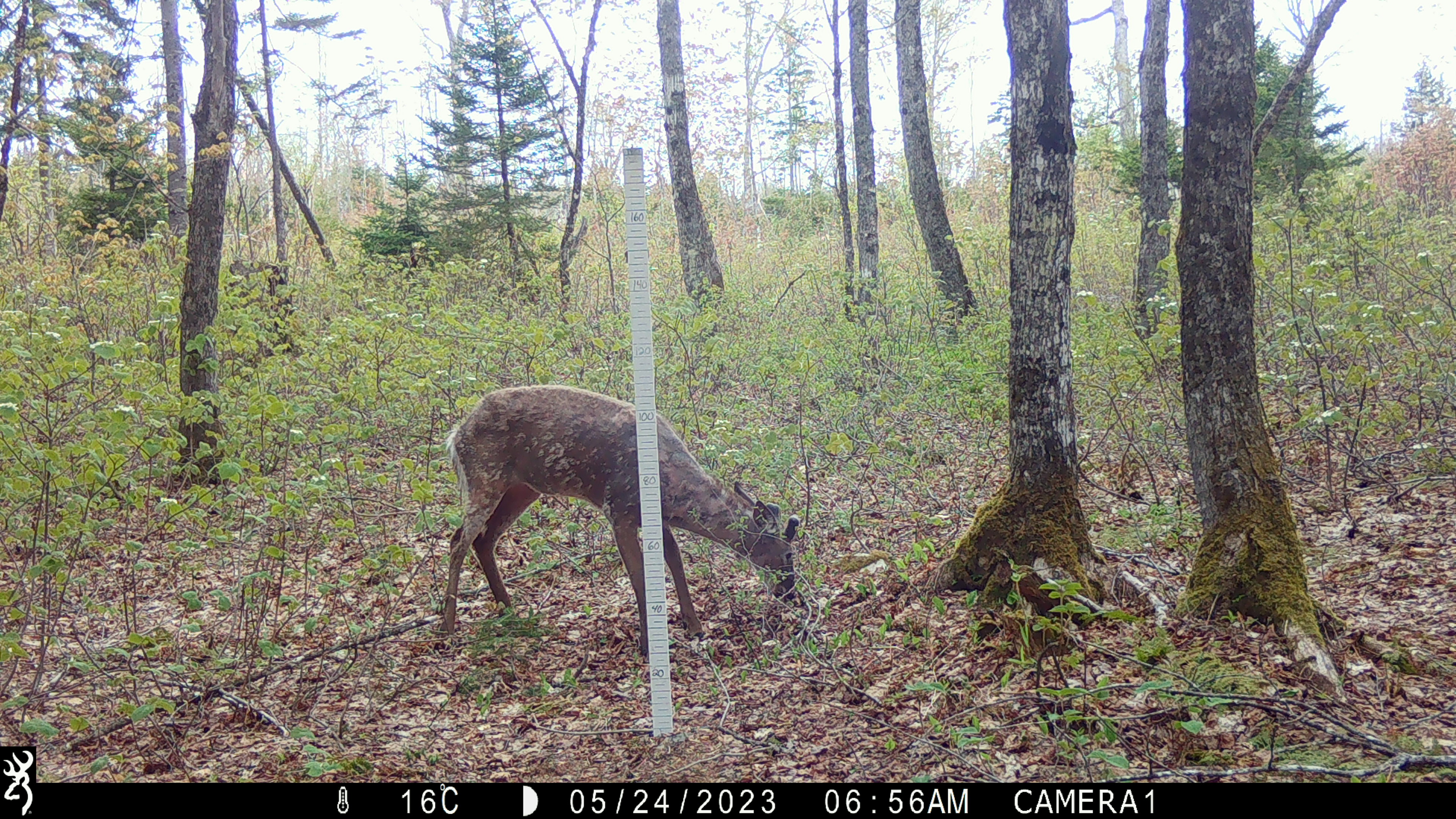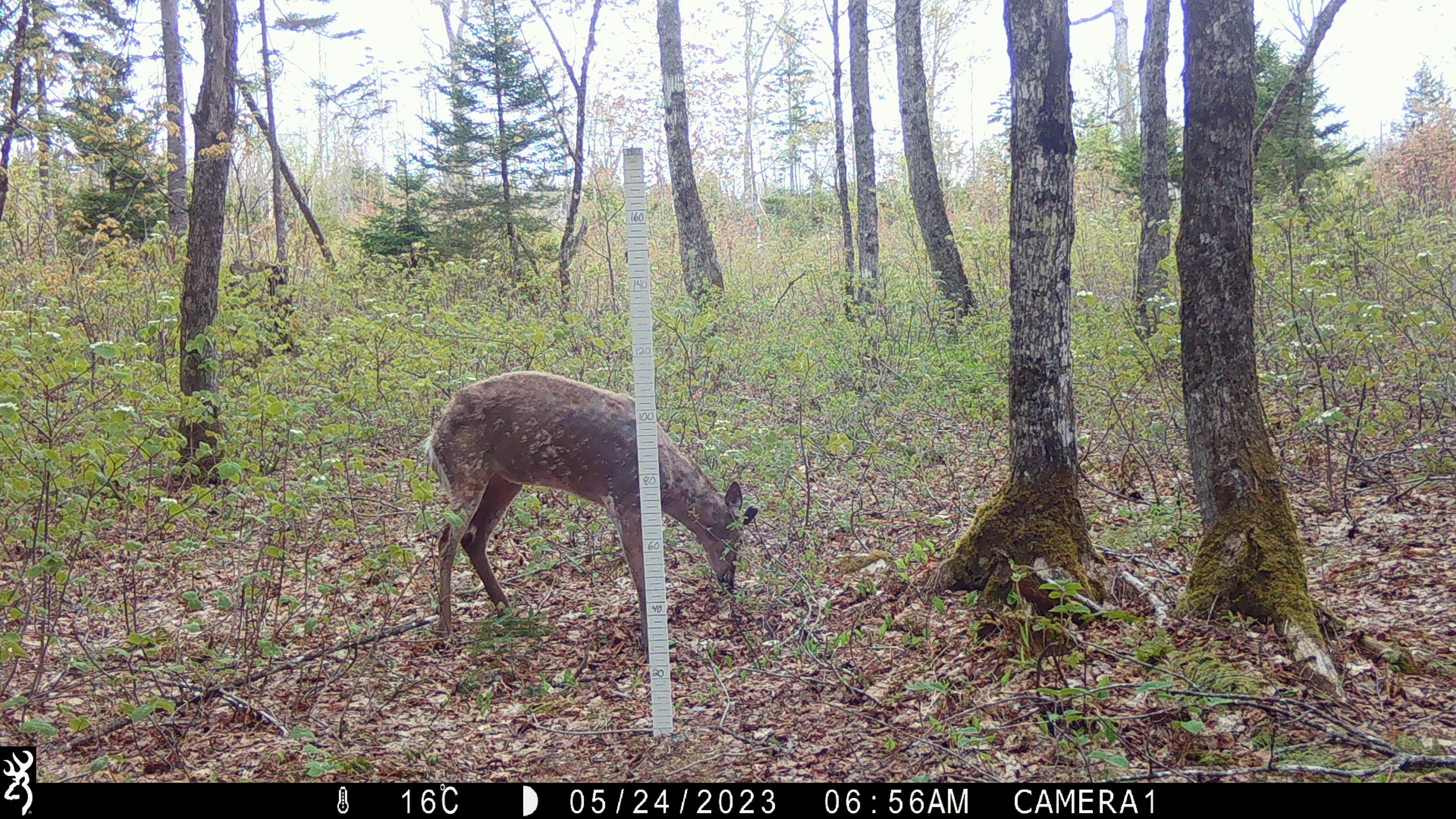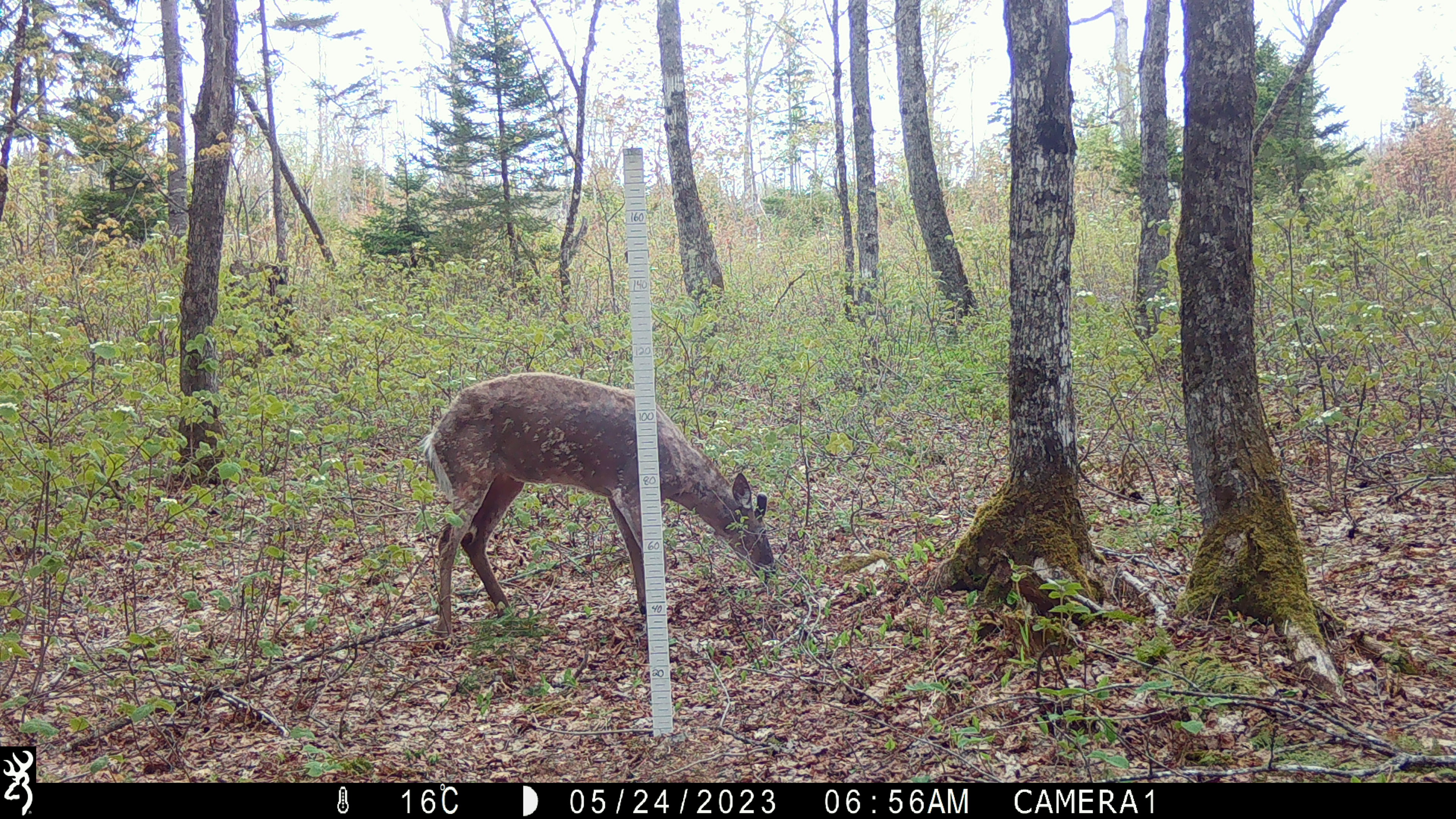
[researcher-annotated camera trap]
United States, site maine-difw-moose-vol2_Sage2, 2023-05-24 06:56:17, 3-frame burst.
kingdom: Animalia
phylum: Chordata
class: Mammalia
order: Artiodactyla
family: Cervidae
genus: Odocoileus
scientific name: Odocoileus virginianus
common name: white-tailed deer